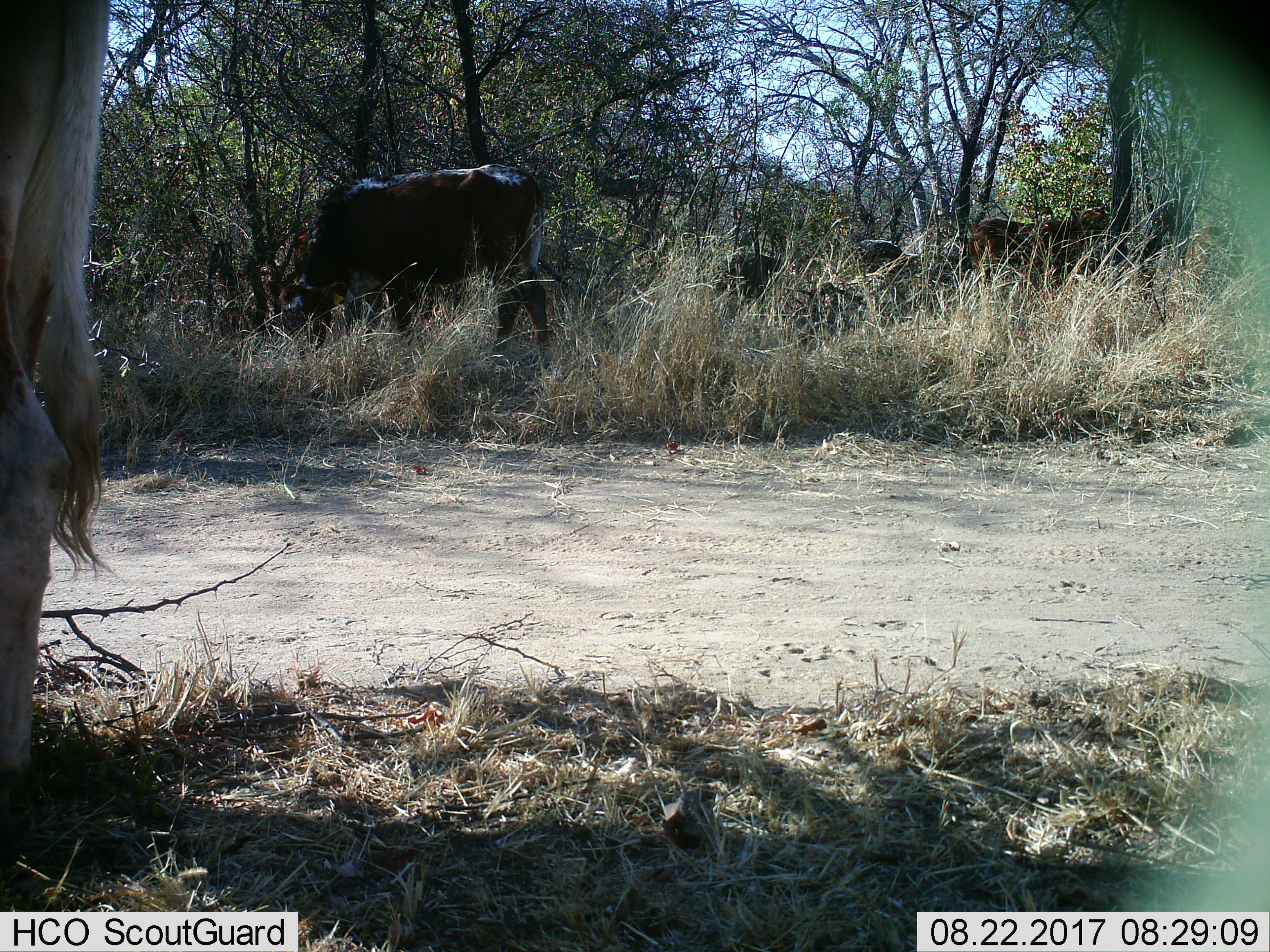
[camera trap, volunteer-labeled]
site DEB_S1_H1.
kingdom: Animalia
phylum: Chordata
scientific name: Vertebrata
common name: domestic animal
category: domesticanimal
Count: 5.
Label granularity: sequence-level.